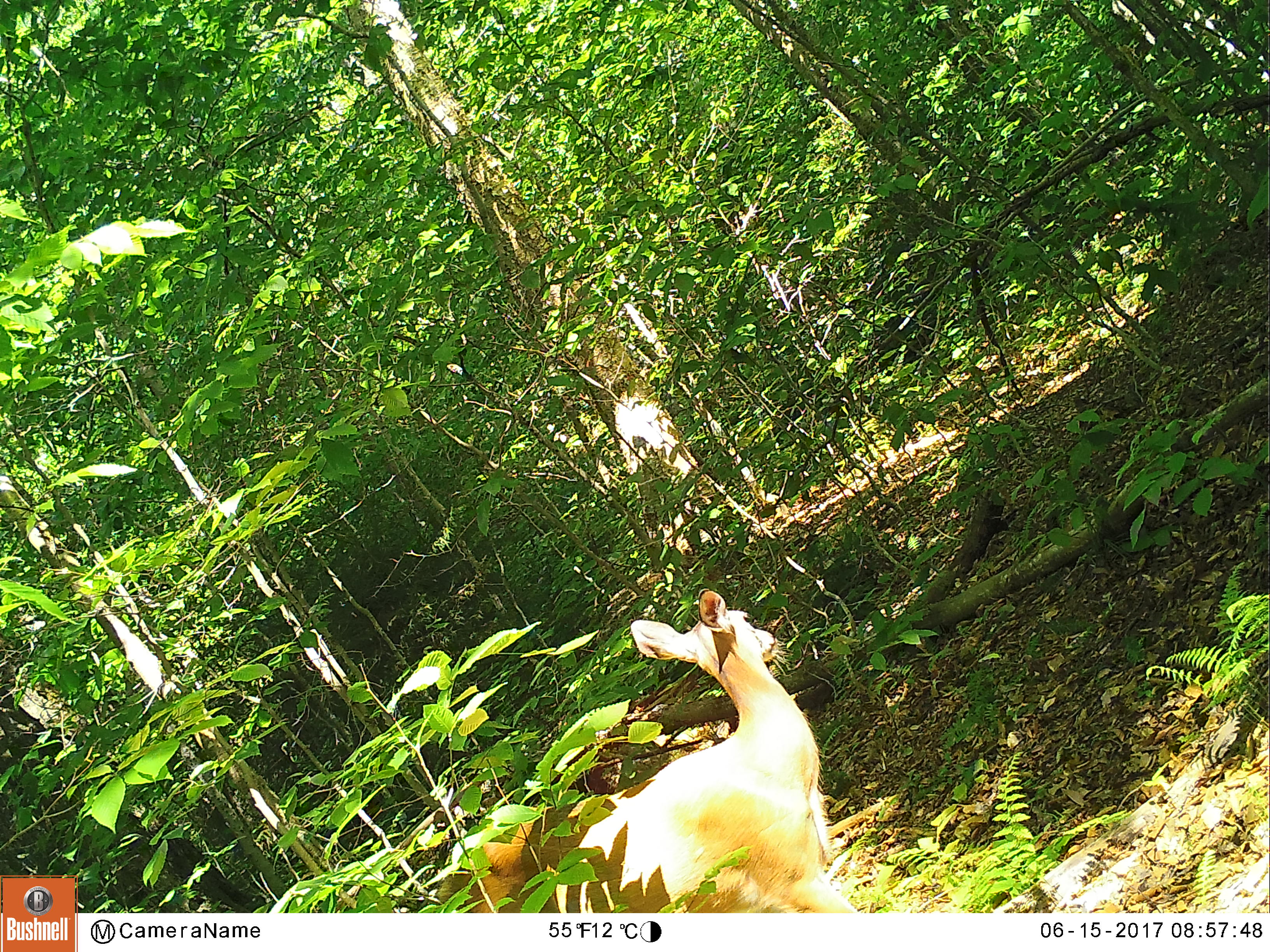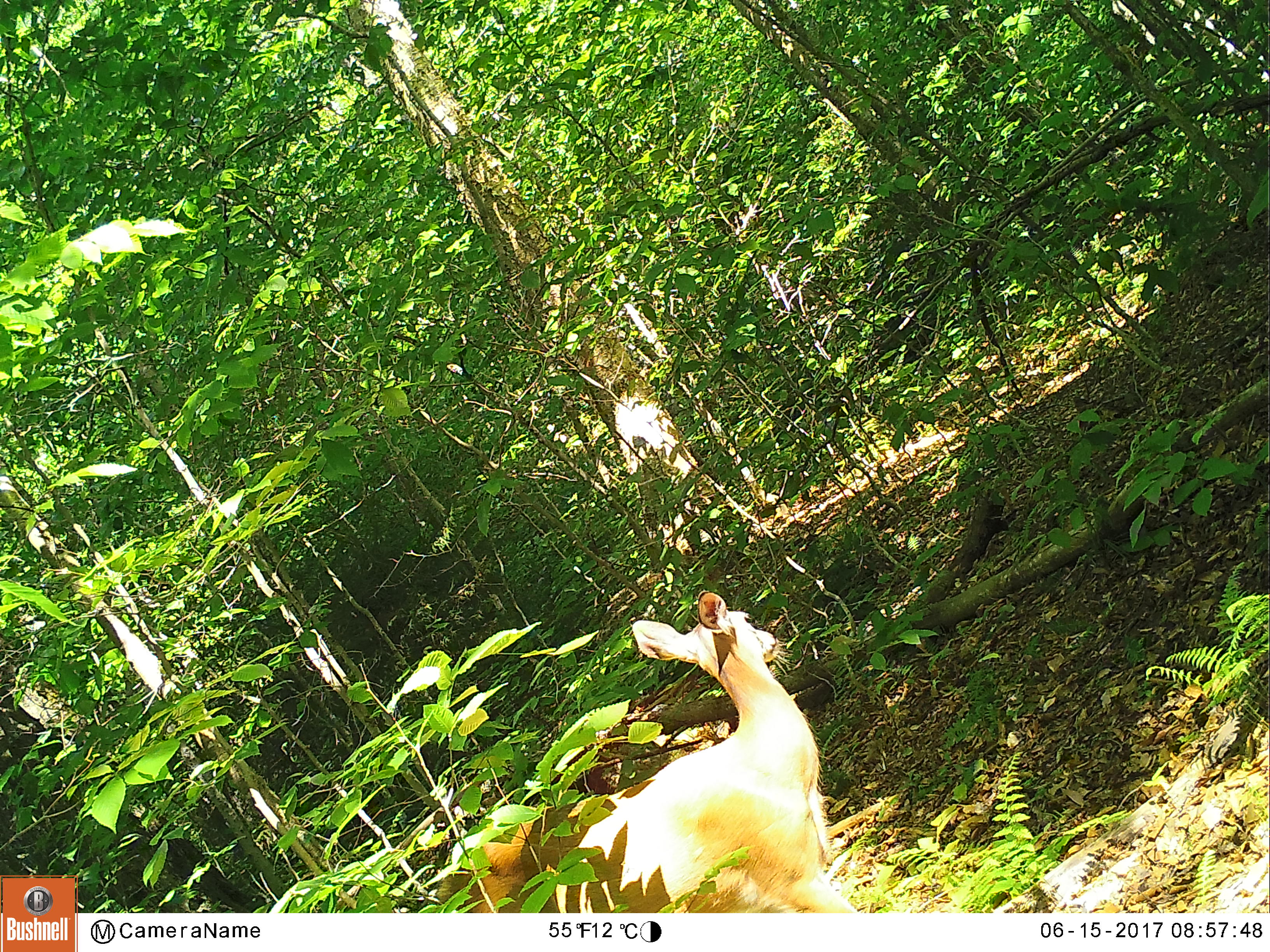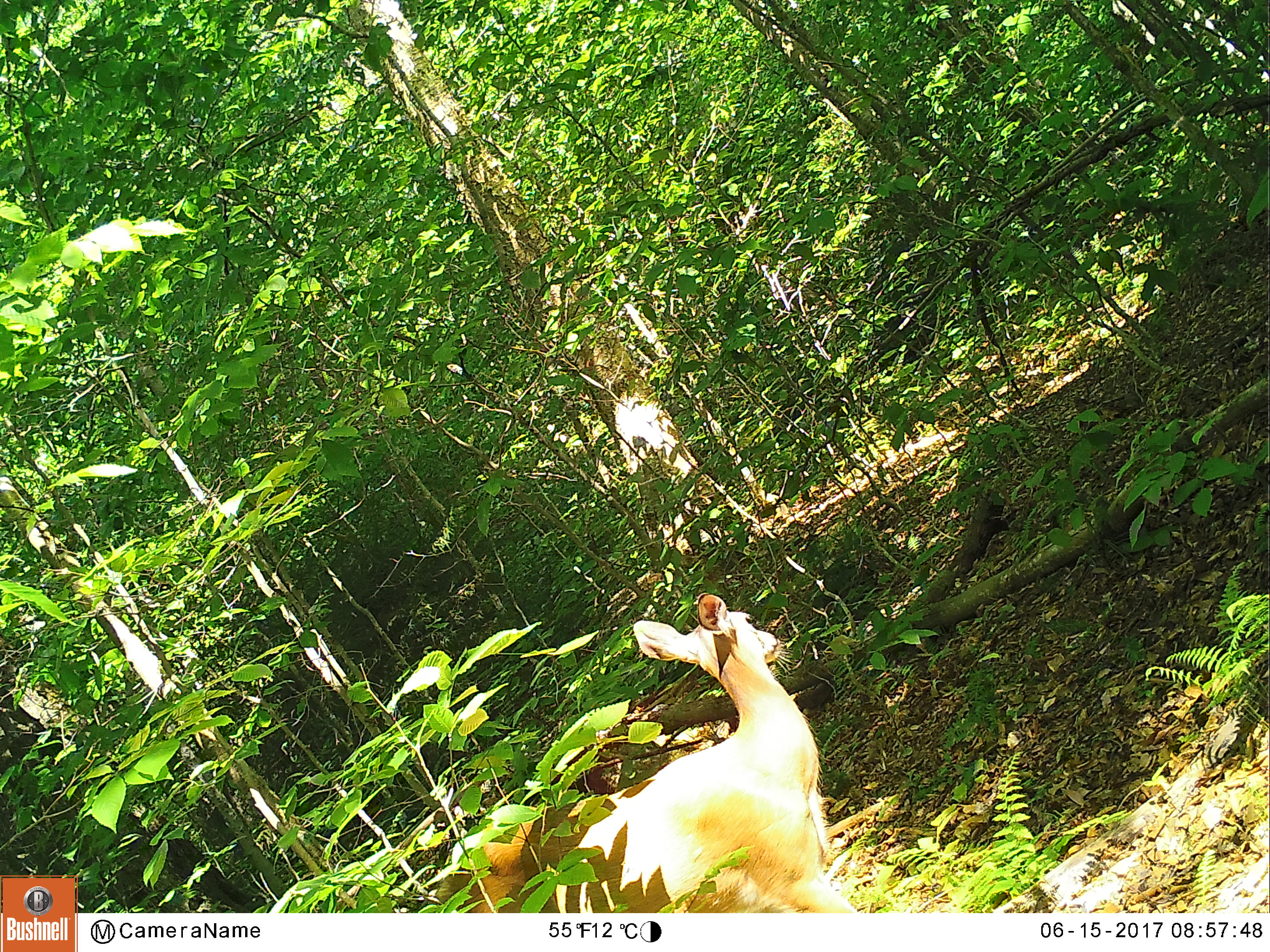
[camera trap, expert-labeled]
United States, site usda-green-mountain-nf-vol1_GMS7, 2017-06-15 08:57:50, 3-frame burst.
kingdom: Animalia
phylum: Chordata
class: Mammalia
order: Artiodactyla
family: Cervidae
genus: Odocoileus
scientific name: Odocoileus virginianus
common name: white-tailed deer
White-tailed deer (Odocoileus virginianus).